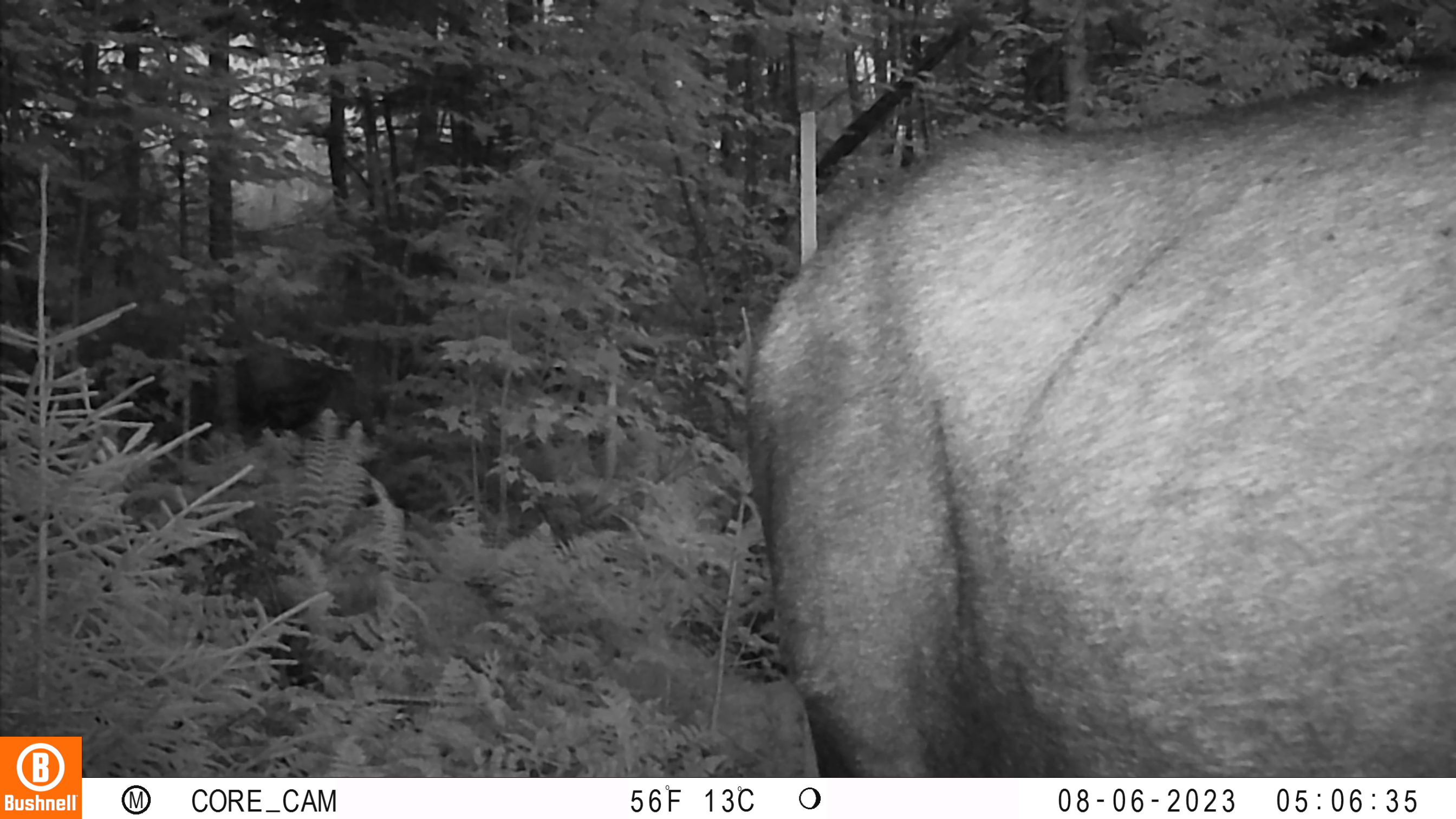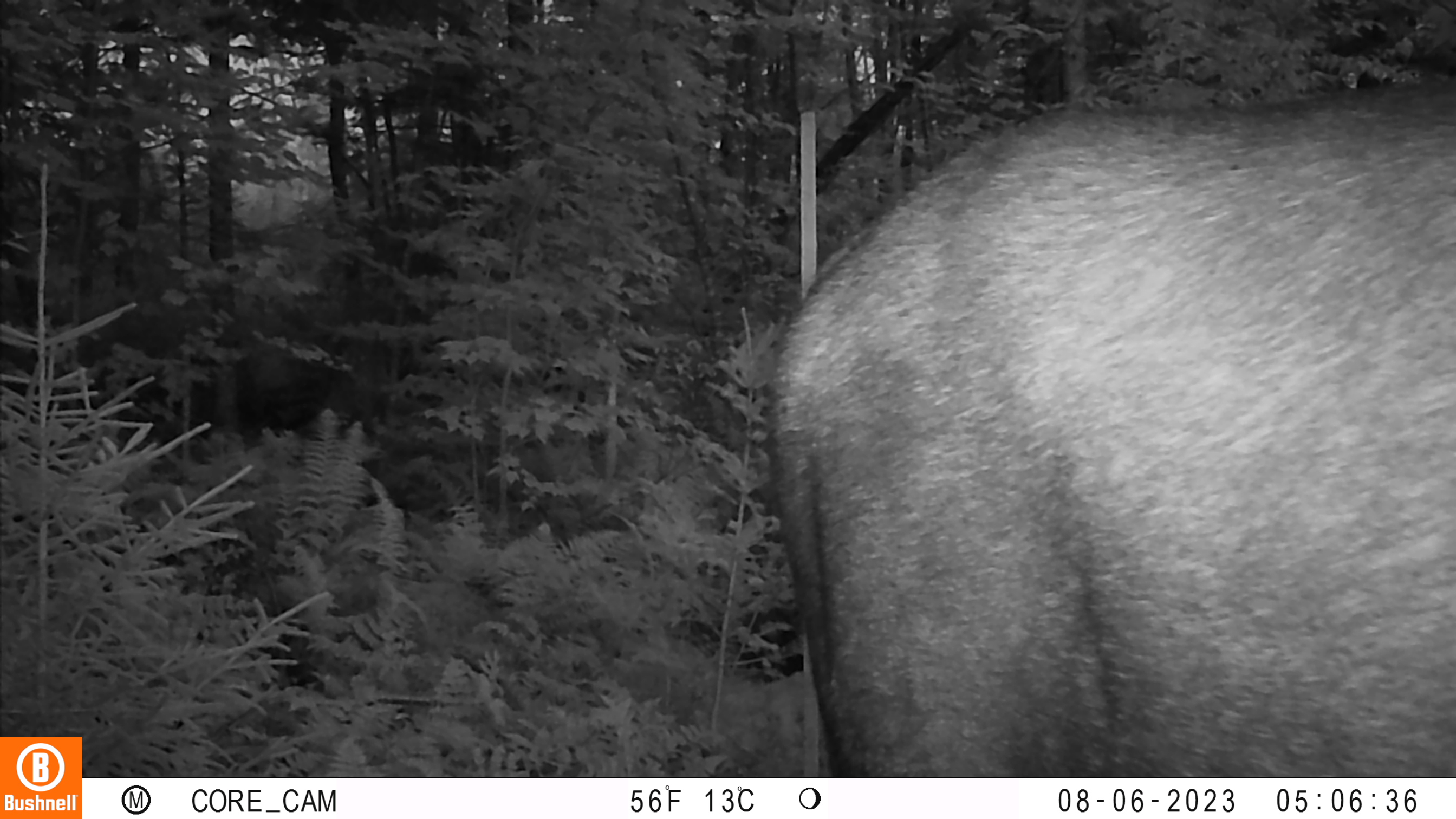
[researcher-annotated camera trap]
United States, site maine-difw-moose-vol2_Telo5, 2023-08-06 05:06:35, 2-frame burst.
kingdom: Animalia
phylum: Chordata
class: Mammalia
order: Artiodactyla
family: Cervidae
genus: Alces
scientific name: Alces alces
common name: moose